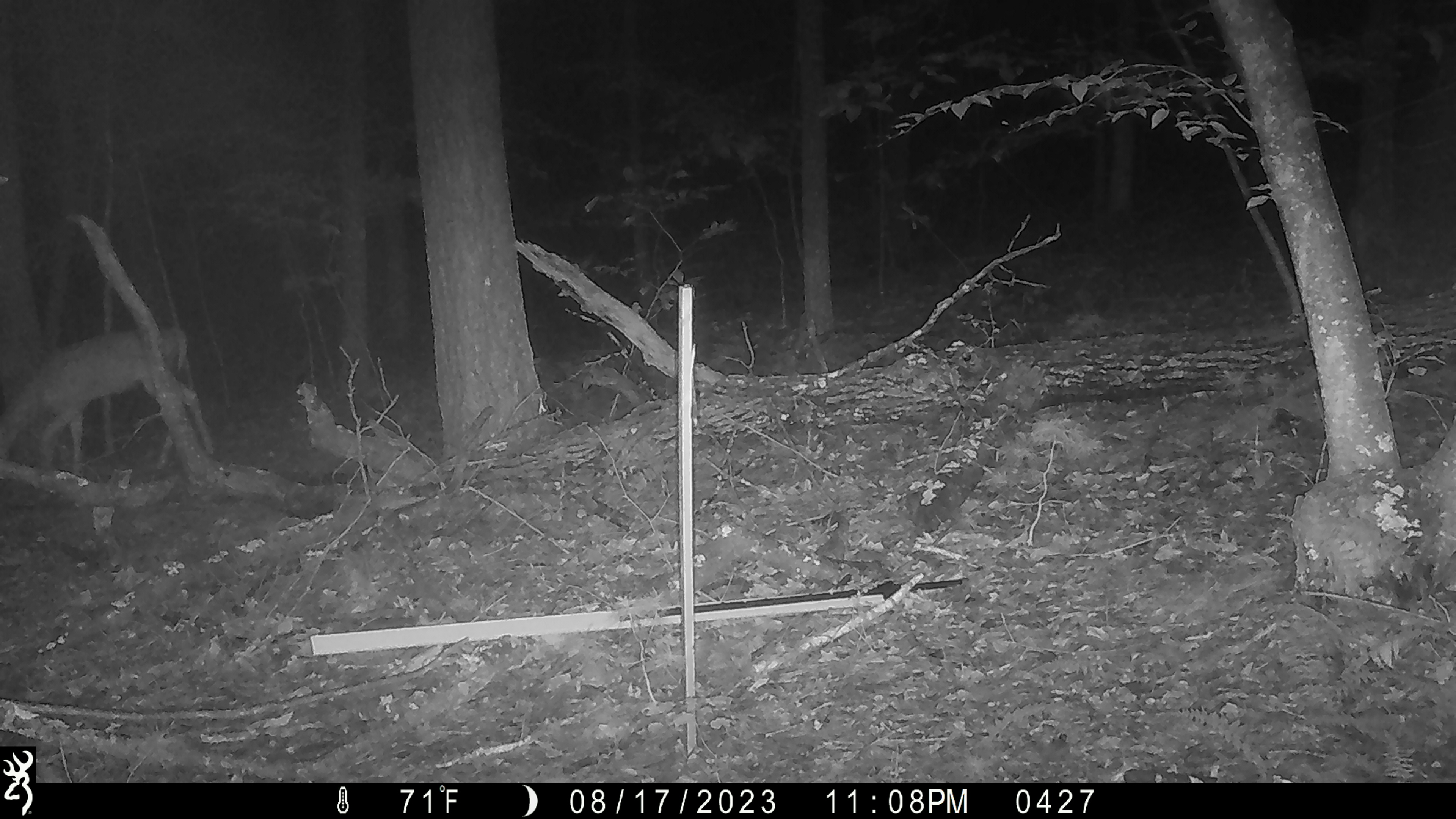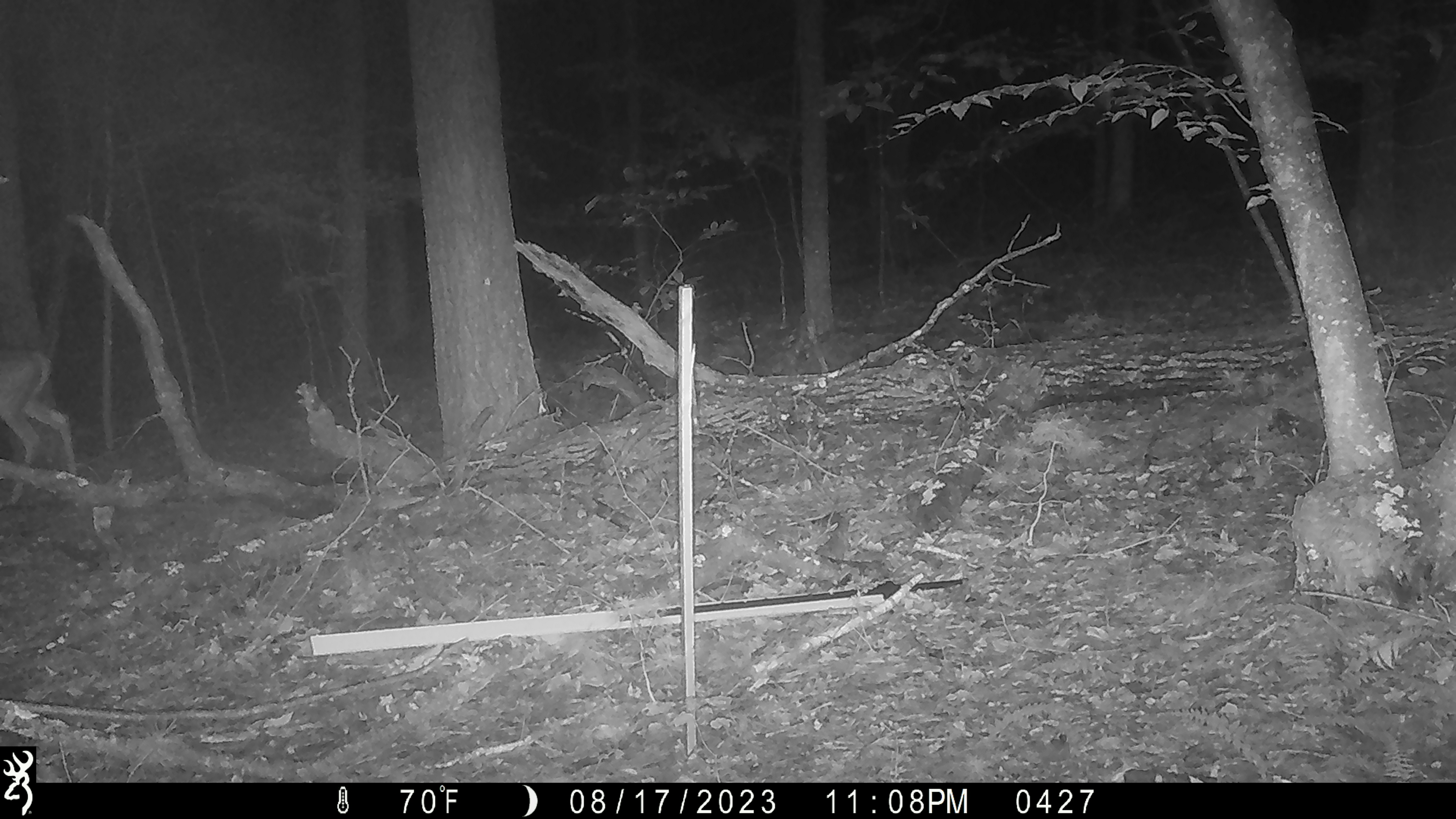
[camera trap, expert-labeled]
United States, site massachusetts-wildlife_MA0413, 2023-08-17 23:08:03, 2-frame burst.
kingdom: Animalia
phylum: Chordata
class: Mammalia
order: Artiodactyla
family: Cervidae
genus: Odocoileus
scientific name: Odocoileus virginianus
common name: white-tailed deer